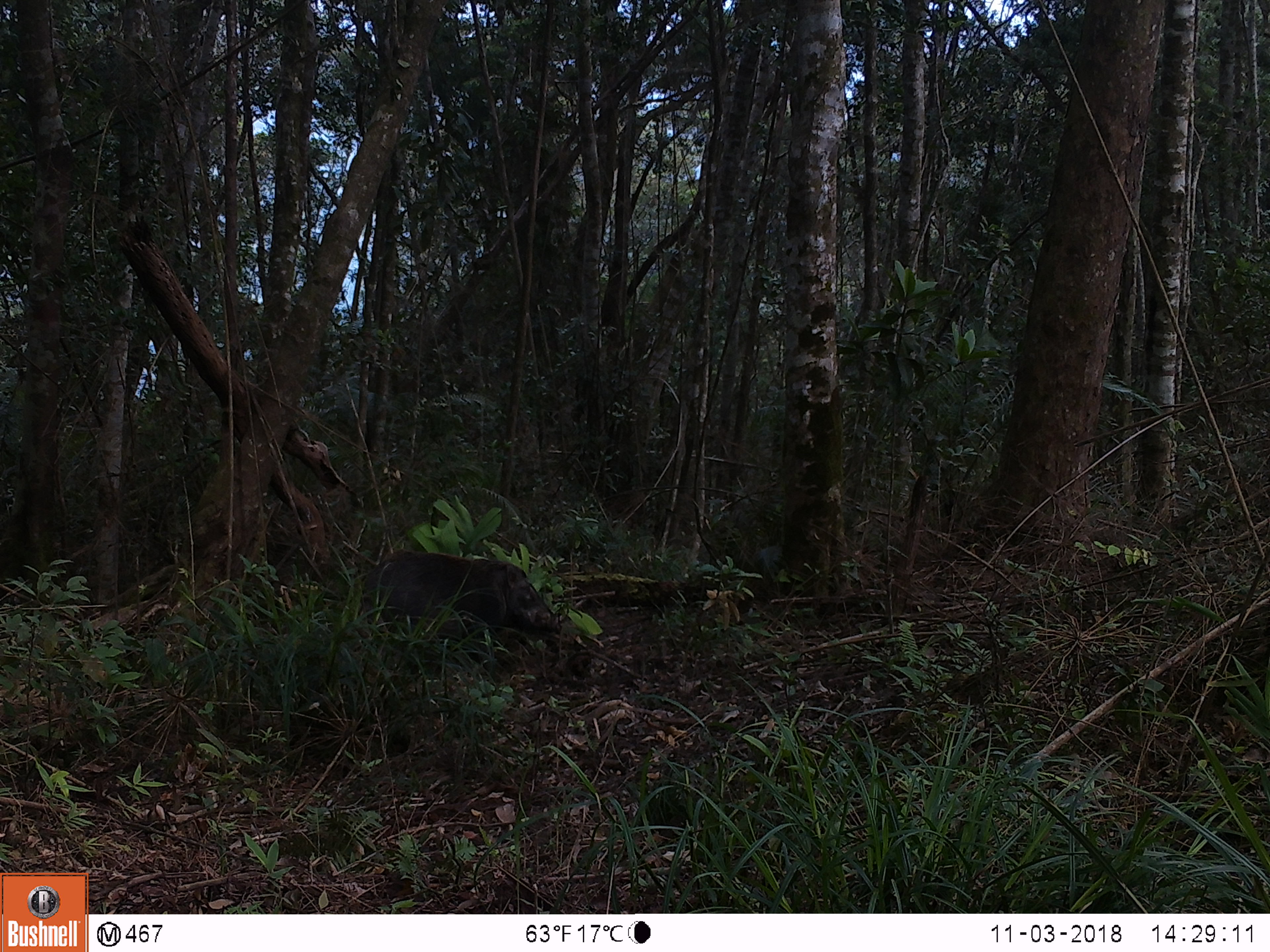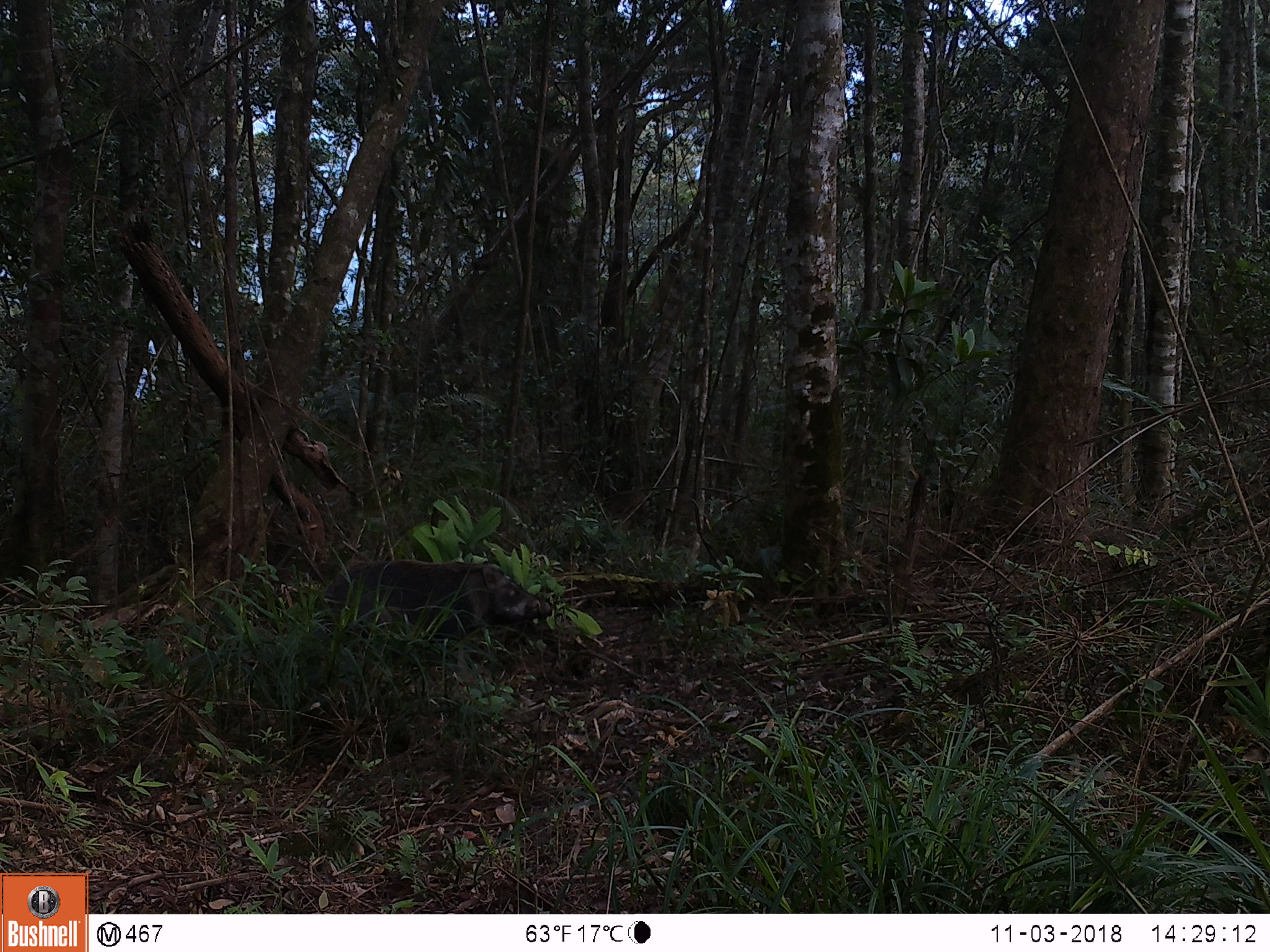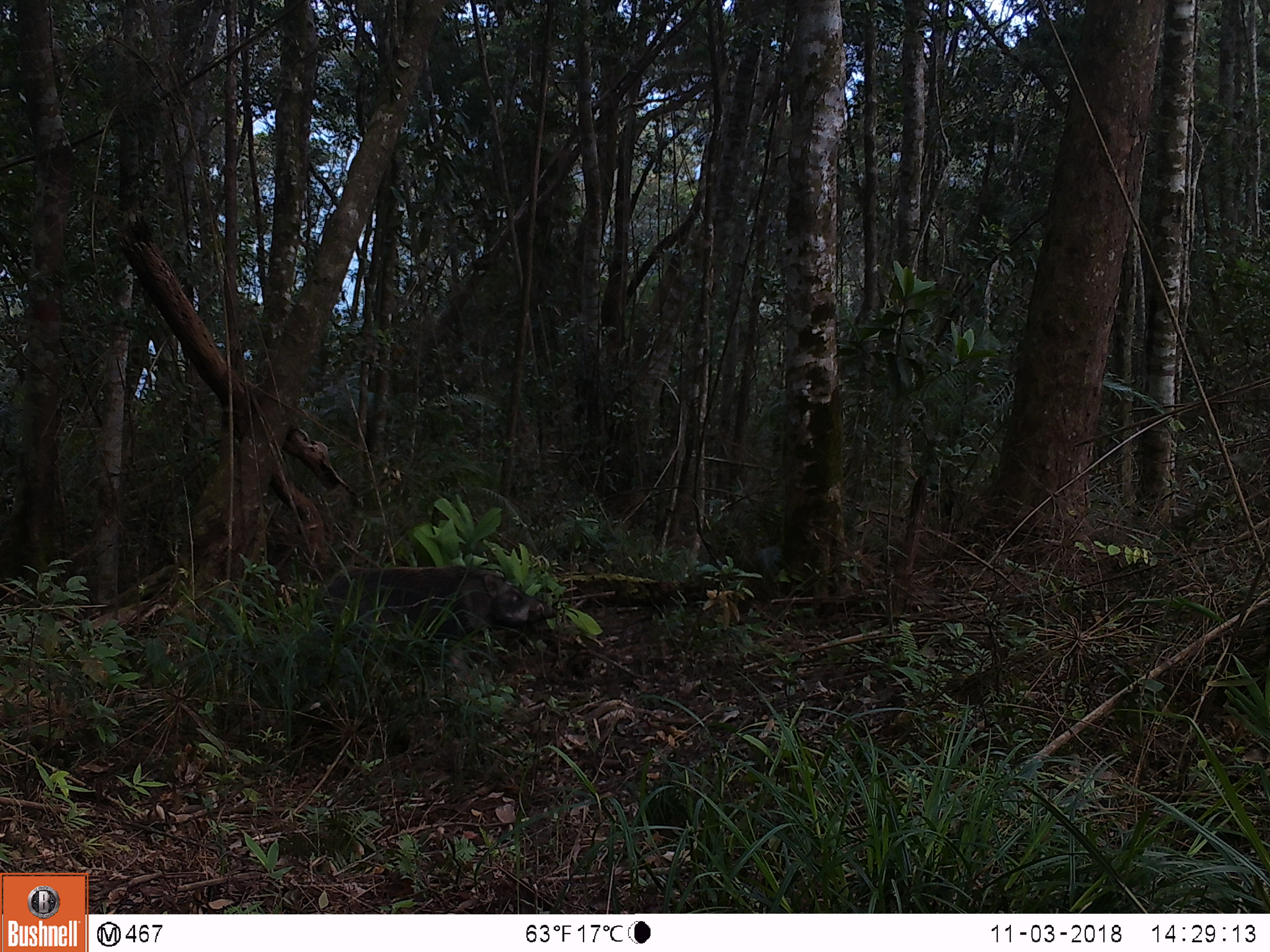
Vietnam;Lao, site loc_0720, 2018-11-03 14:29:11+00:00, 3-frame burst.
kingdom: Animalia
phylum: Chordata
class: Mammalia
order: Artiodactyla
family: Suidae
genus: Sus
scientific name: Sus scrofa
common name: eurasian wild pig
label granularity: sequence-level